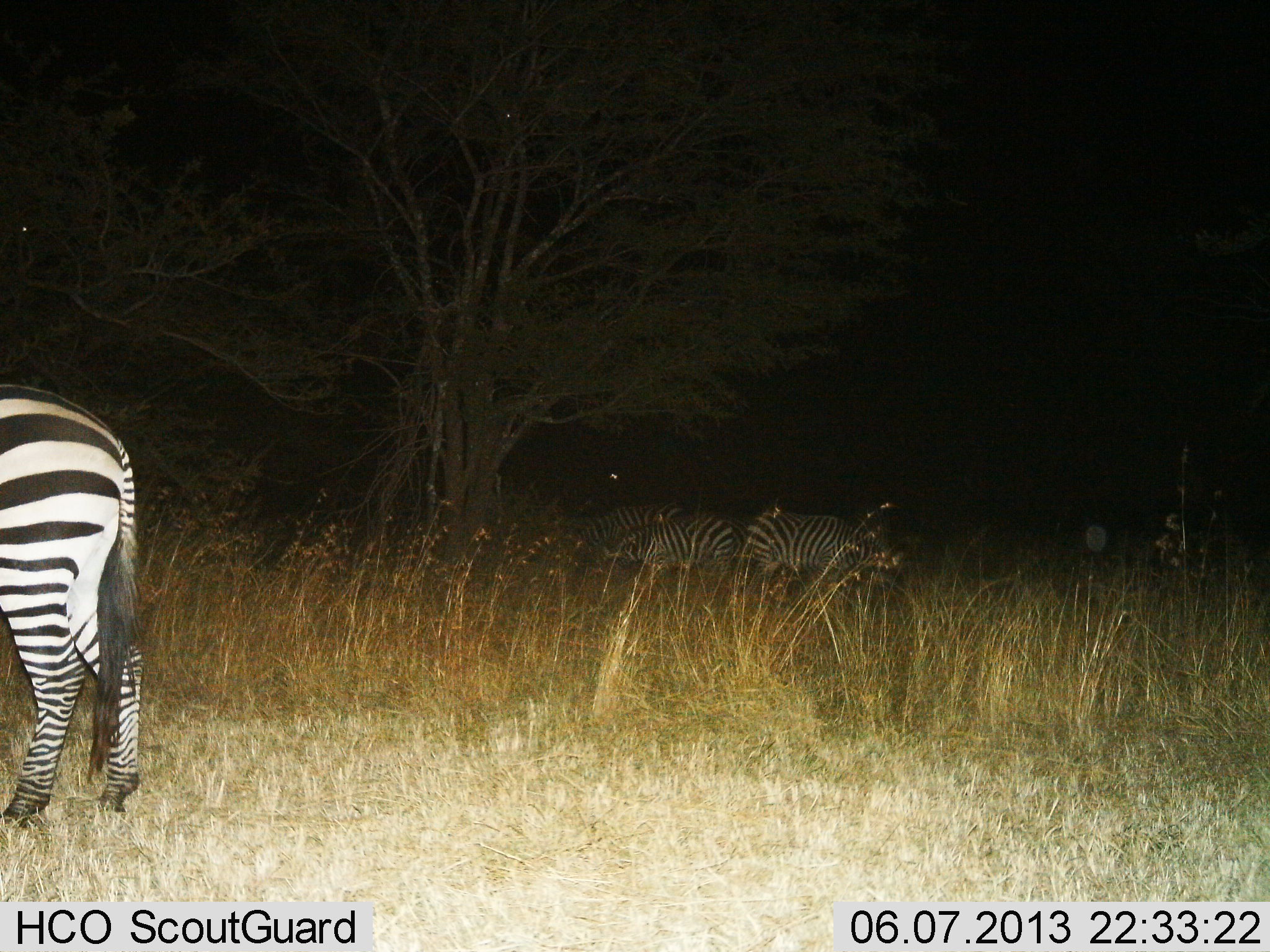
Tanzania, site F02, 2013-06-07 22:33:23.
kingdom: Animalia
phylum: Chordata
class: Mammalia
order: Perissodactyla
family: Equidae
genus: Equus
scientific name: Equus quagga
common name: plains zebra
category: zebra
Zebra (plains zebra) (Equus quagga), count 4. Behavior (volunteer vote fractions): standing 62%, resting 6%, moving 0%, interacting 0%. Young present (vote fraction): 0%. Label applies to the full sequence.